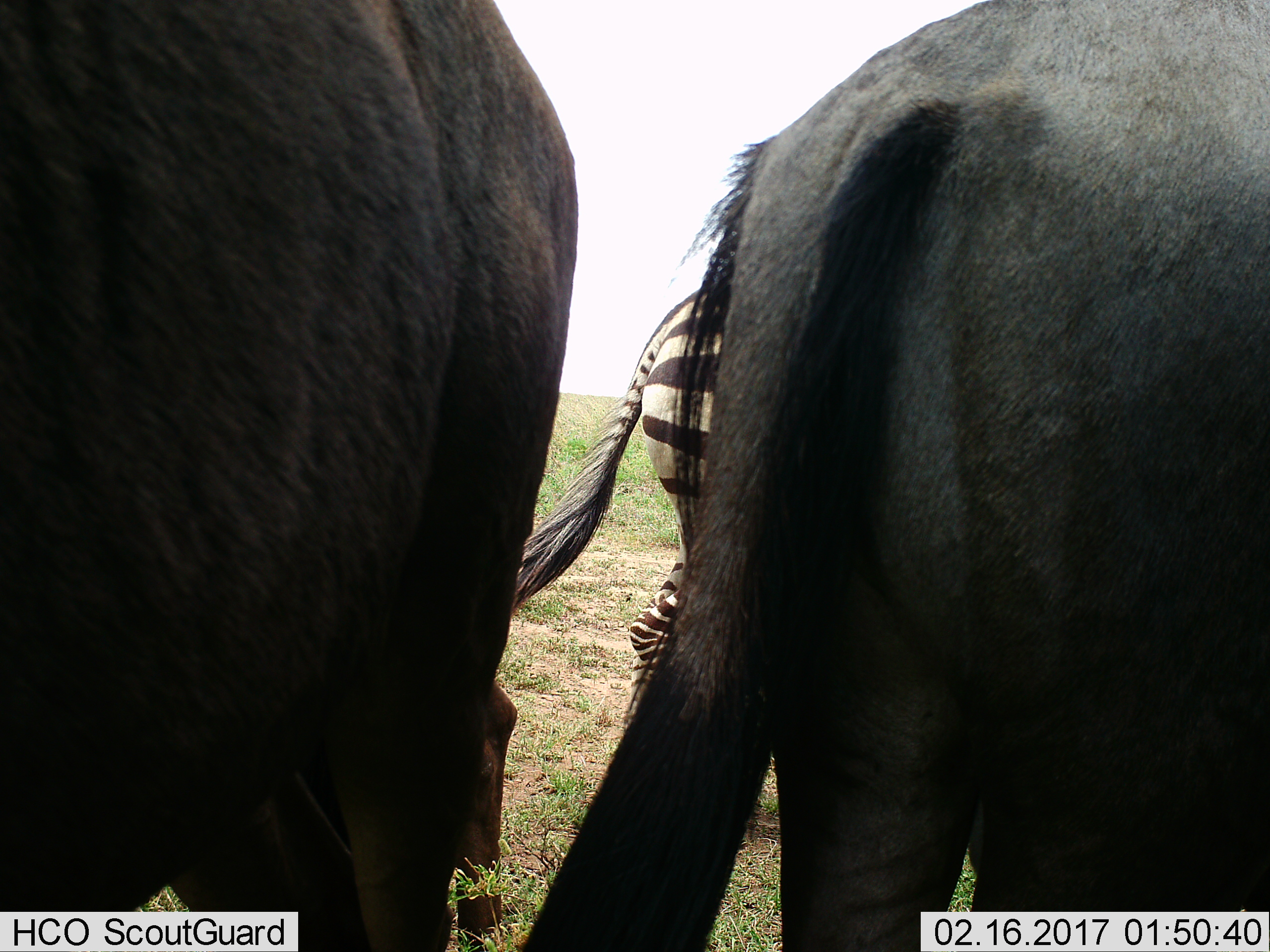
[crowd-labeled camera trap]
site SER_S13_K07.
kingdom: Animalia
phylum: Chordata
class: Mammalia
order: Artiodactyla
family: Bovidae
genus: Connochaetes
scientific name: Connochaetes taurinus taurinus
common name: blue wildebeest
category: wildebeestblue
Wildebeestblue (blue wildebeest) (Connochaetes taurinus taurinus), count 2. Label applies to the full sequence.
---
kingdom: Animalia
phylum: Chordata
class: Mammalia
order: Perissodactyla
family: Equidae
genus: Equus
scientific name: Equus quagga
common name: plains zebra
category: zebraplains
Zebraplains (plains zebra) (Equus quagga), count 1. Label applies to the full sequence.